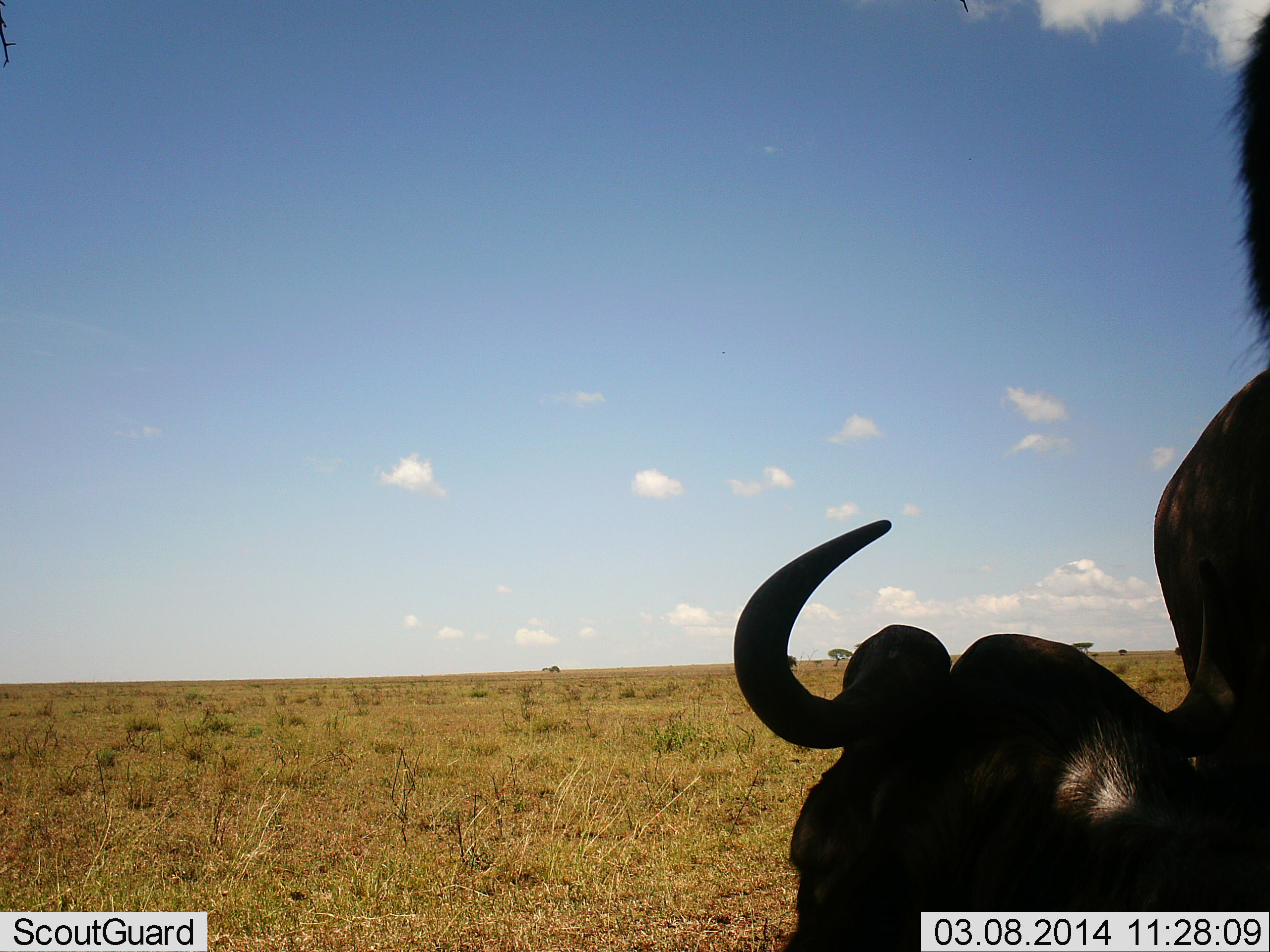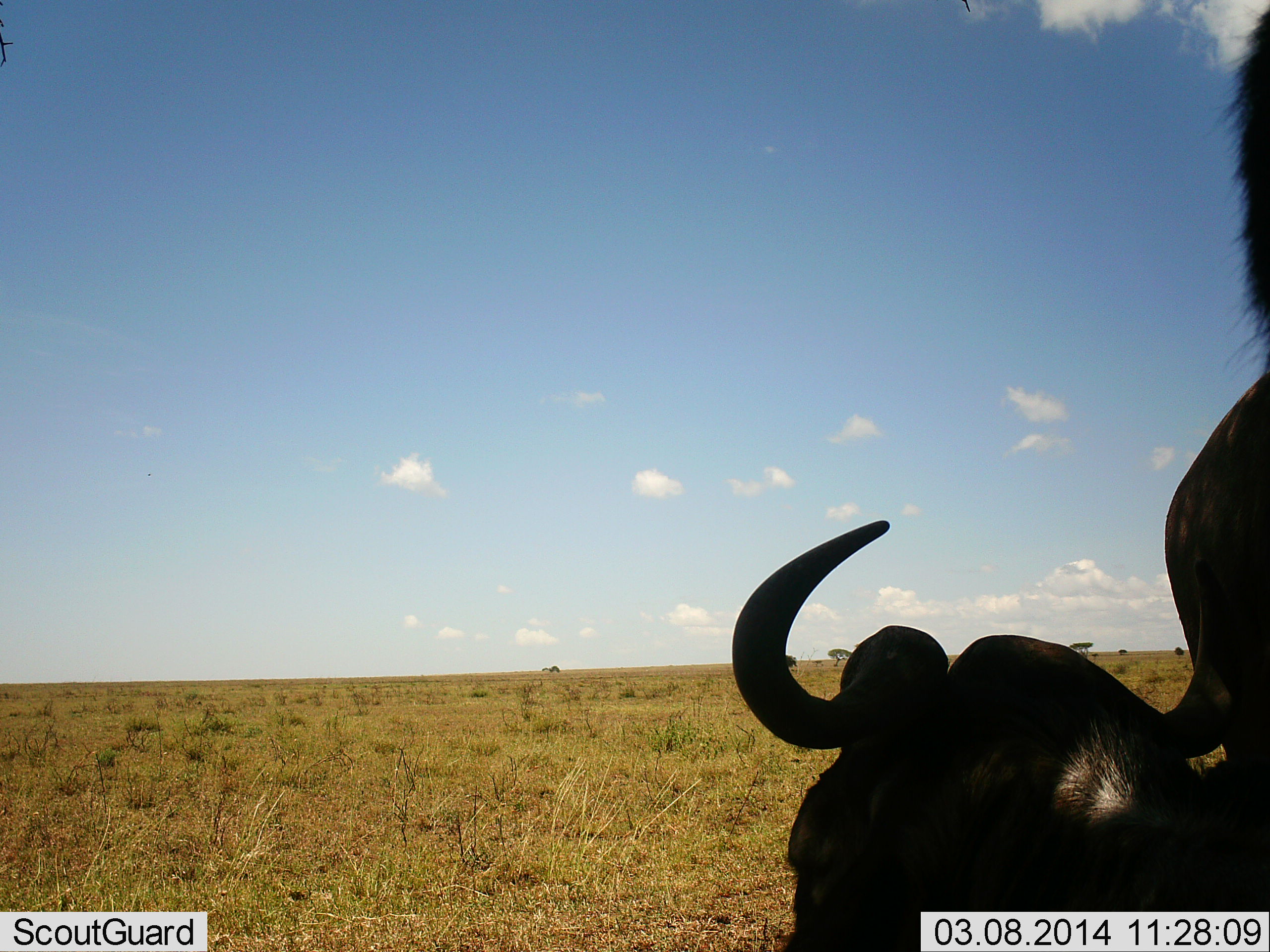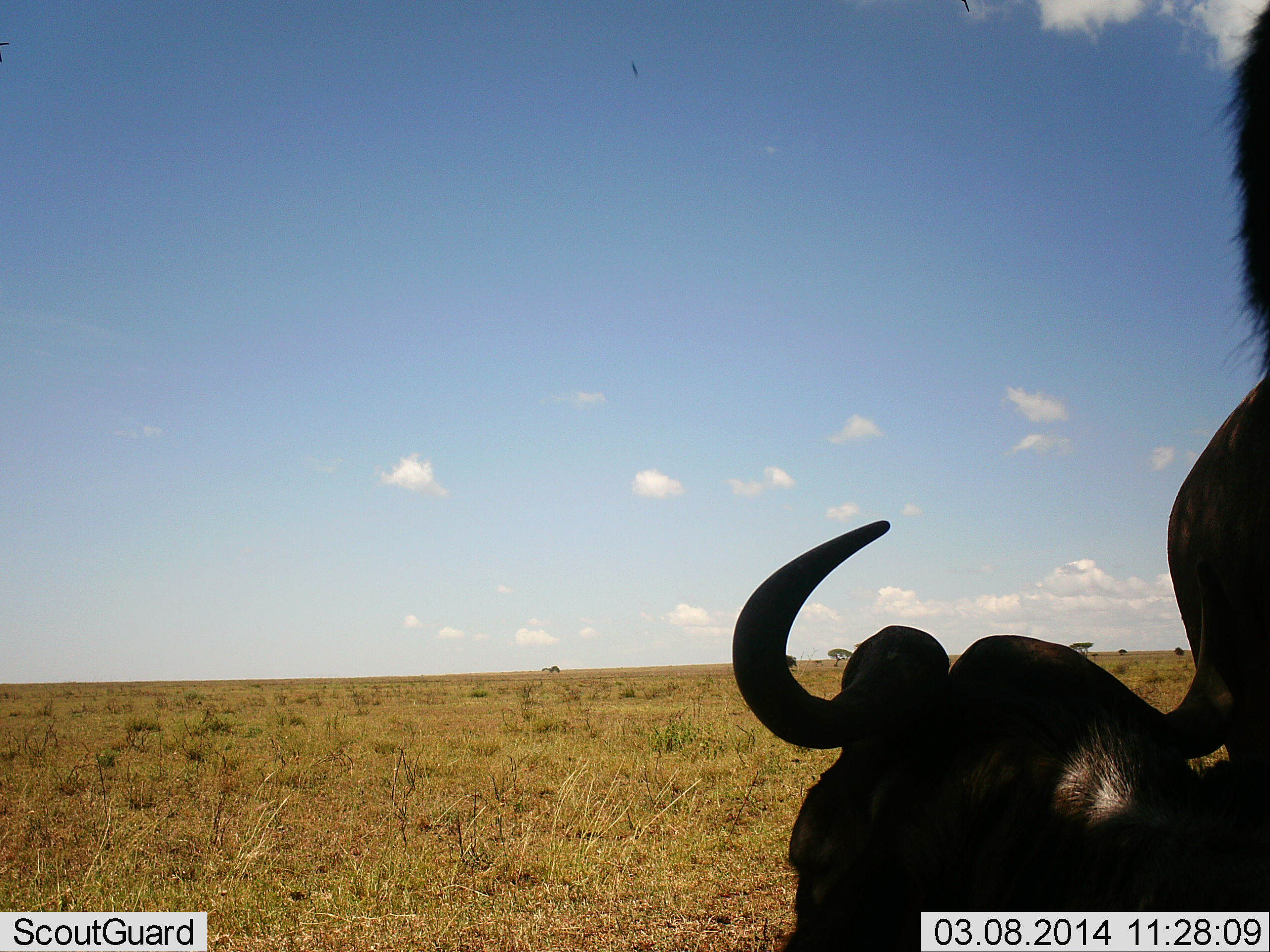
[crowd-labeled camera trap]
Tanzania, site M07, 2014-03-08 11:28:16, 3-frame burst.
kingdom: Animalia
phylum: Chordata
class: Mammalia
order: Artiodactyla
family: Bovidae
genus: Connochaetes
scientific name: Connochaetes taurinus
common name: blue wildebeest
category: wildebeest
Wildebeest (blue wildebeest) (Connochaetes taurinus), count 2. Behavior (volunteer vote fractions): standing 60%, resting 80%, moving 0%, interacting 0%. Young present (vote fraction): 0%. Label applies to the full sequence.